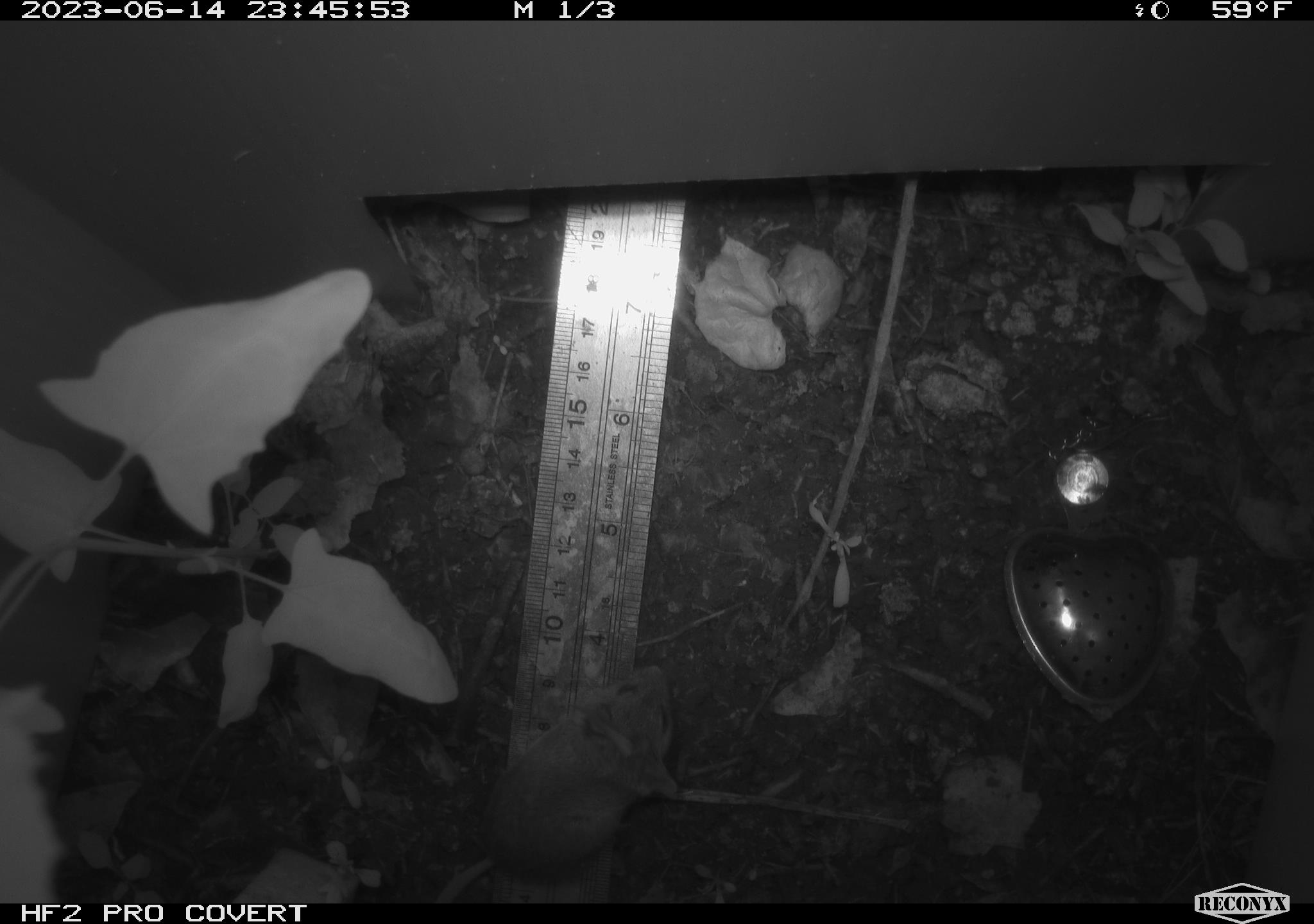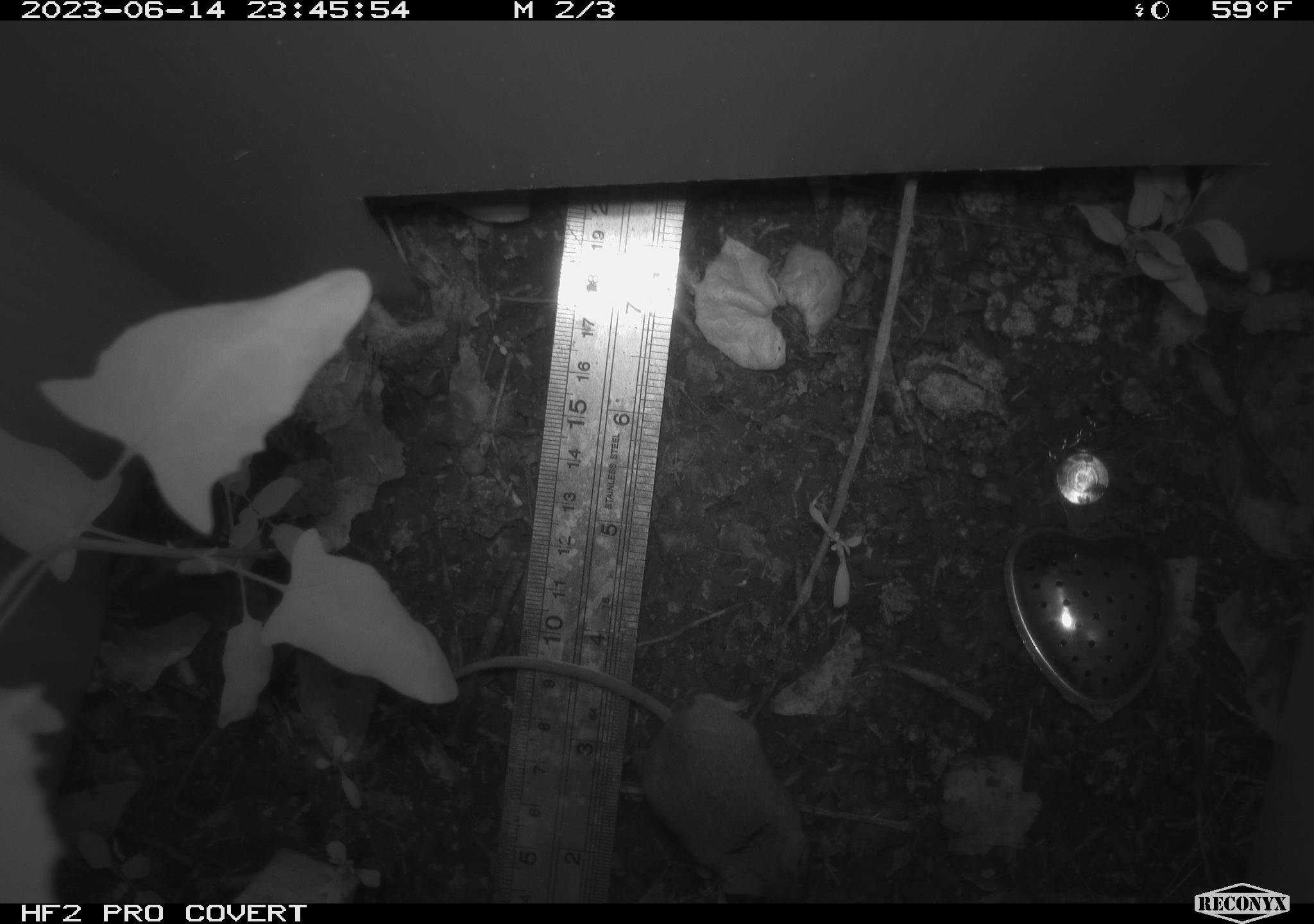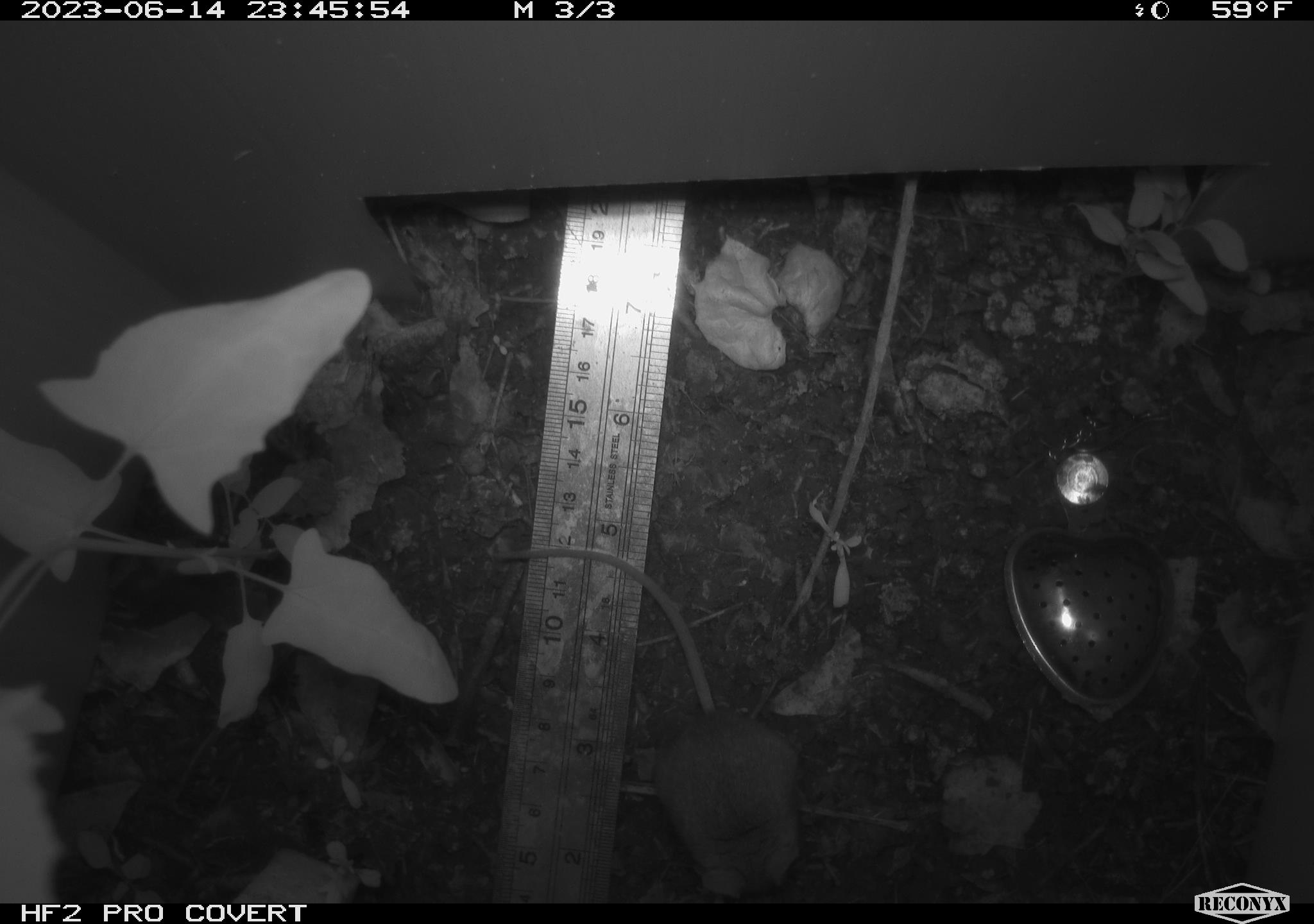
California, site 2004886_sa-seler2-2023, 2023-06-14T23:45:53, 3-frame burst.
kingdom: Animalia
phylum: Chordata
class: Mammalia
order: Rodentia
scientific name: Rodentia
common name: mouse species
Mouse species (Rodentia).